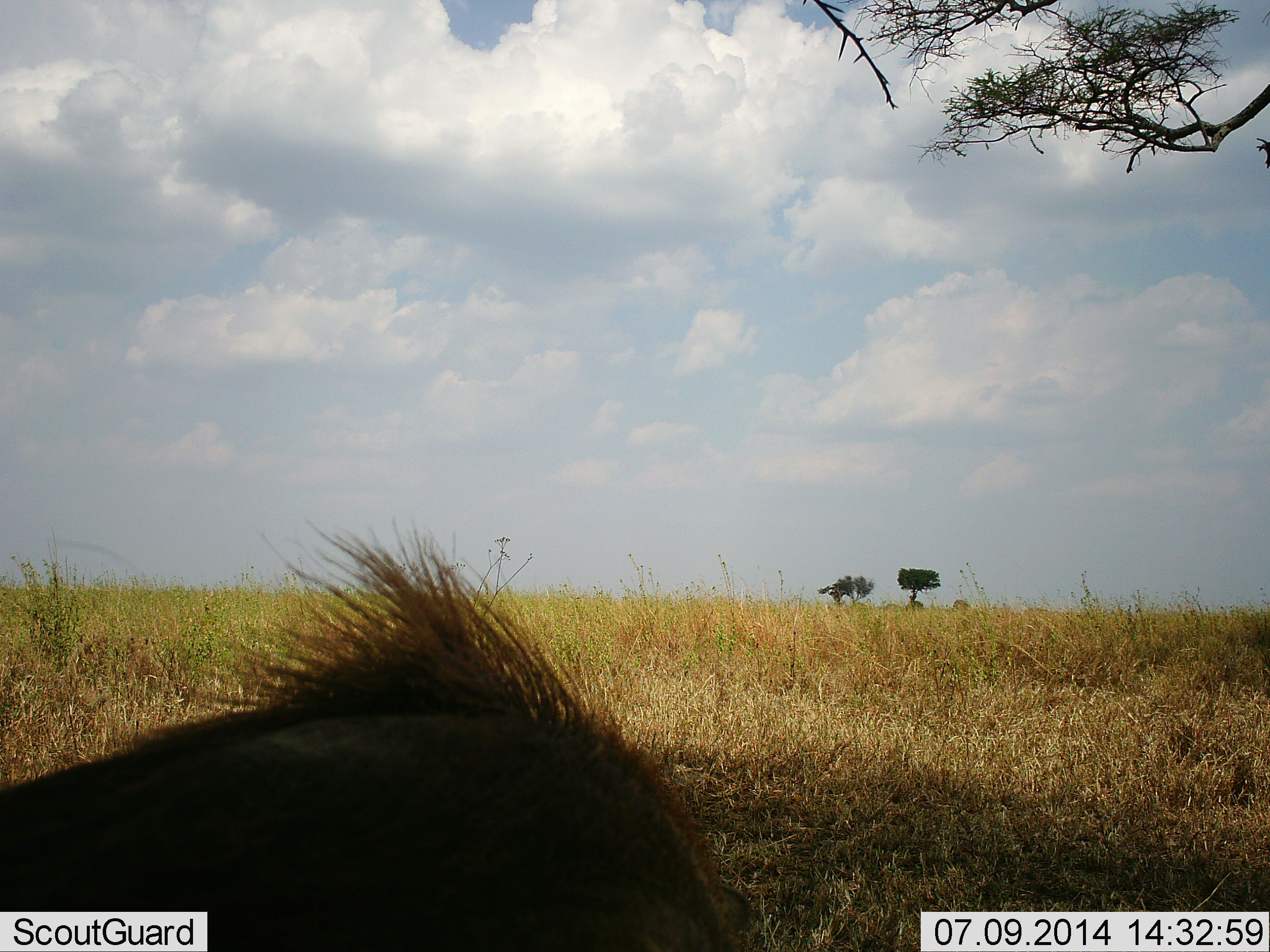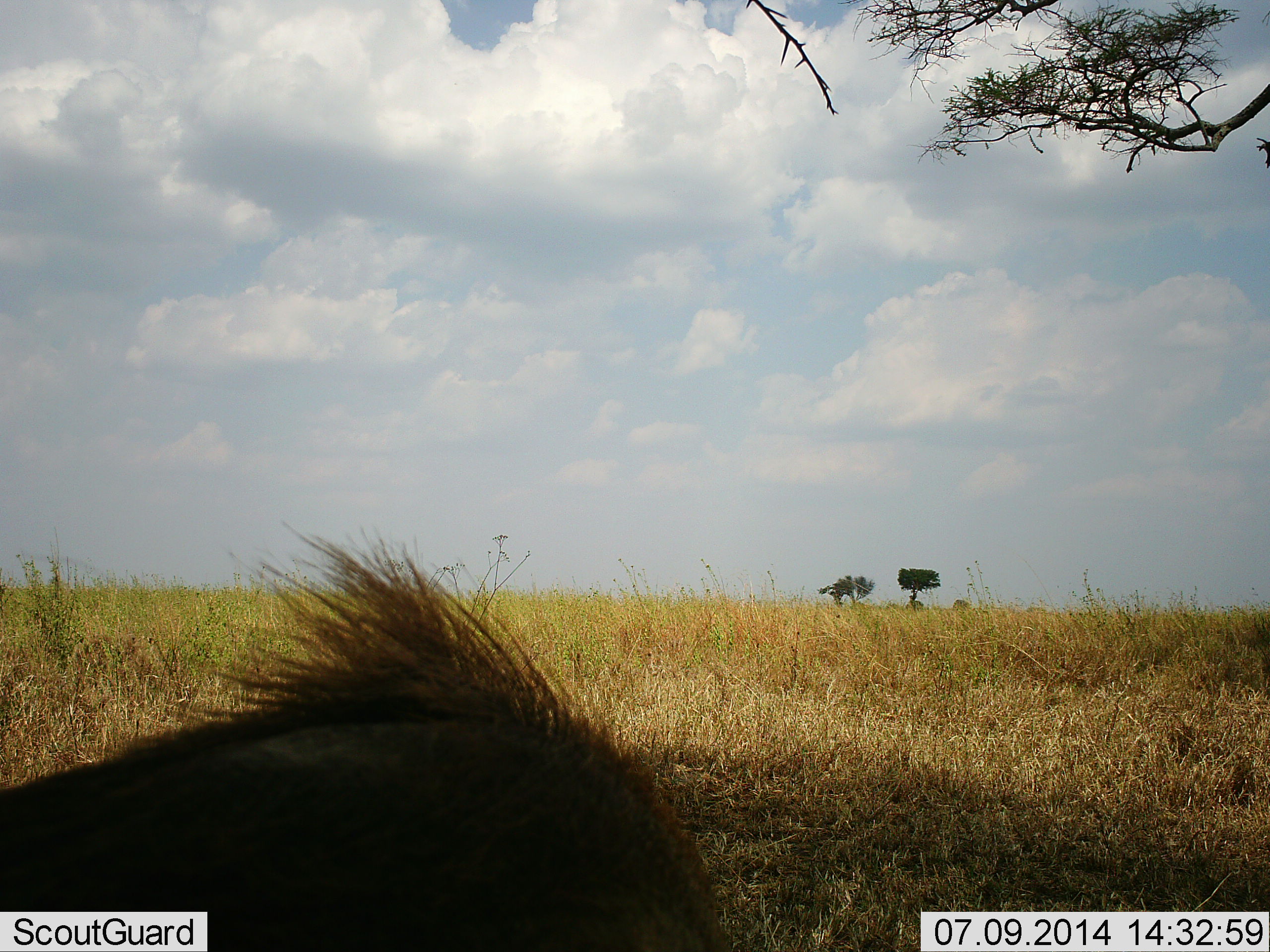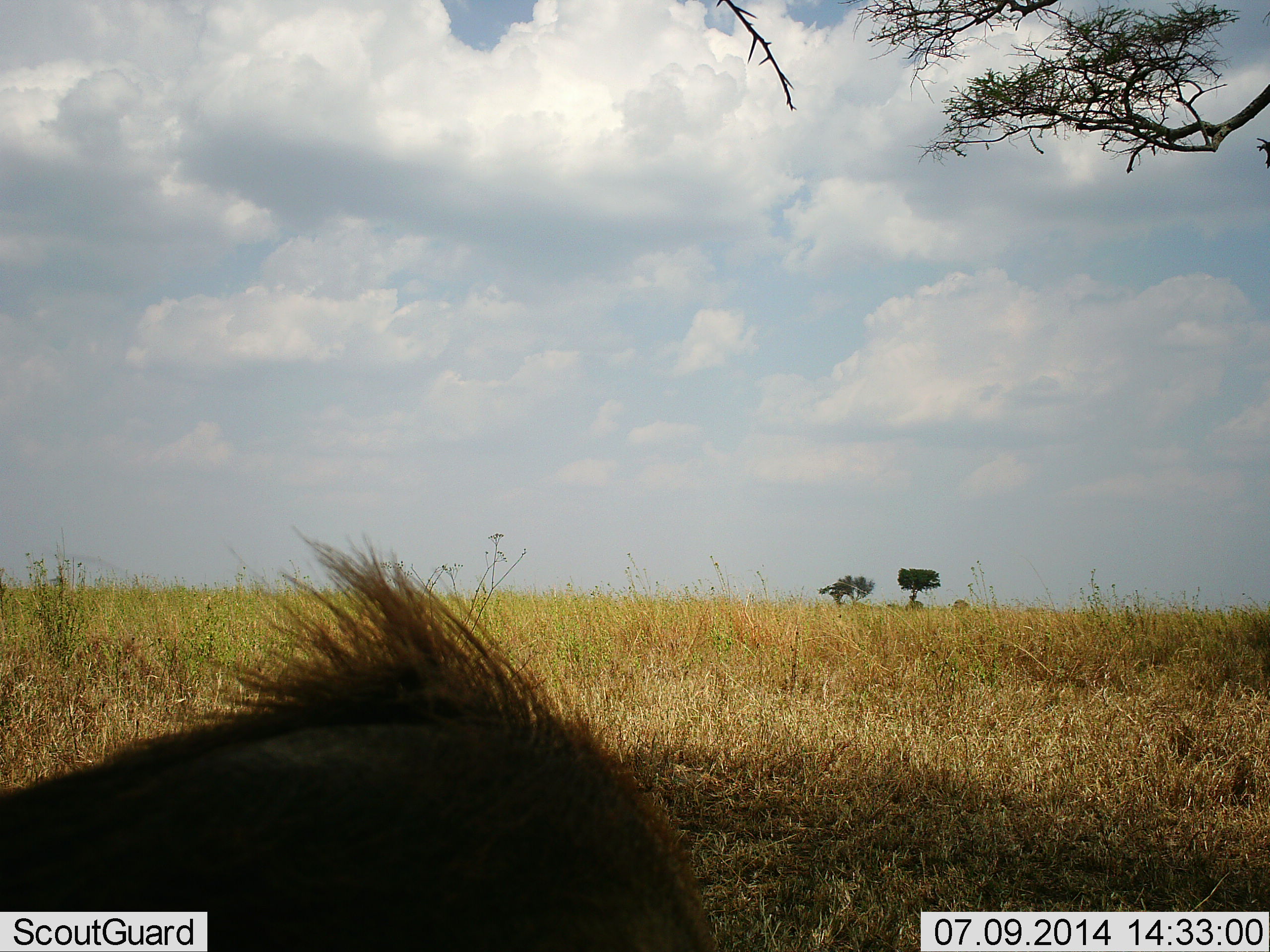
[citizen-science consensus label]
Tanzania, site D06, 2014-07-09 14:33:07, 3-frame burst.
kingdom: Animalia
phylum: Chordata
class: Mammalia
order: Artiodactyla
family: Suidae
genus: Phacochoerus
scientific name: Phacochoerus africanus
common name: warthog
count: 1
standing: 80%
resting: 20%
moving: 0%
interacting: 0%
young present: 0%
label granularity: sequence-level